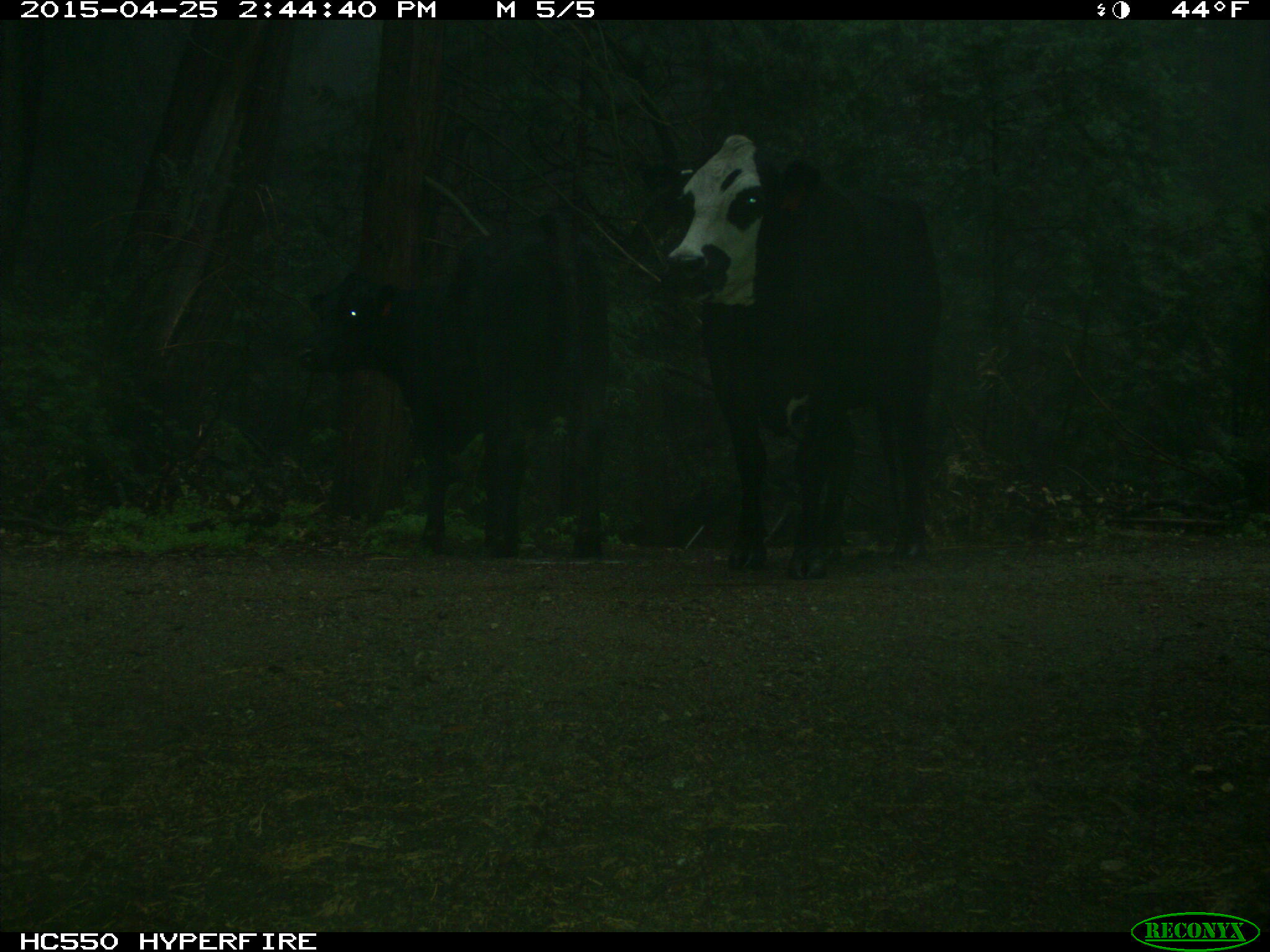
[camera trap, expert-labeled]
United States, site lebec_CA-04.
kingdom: Animalia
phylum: Chordata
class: Mammalia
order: Artiodactyla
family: Bovidae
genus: Bos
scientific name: Bos taurus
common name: domestic cow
Bos taurus (domestic cow).